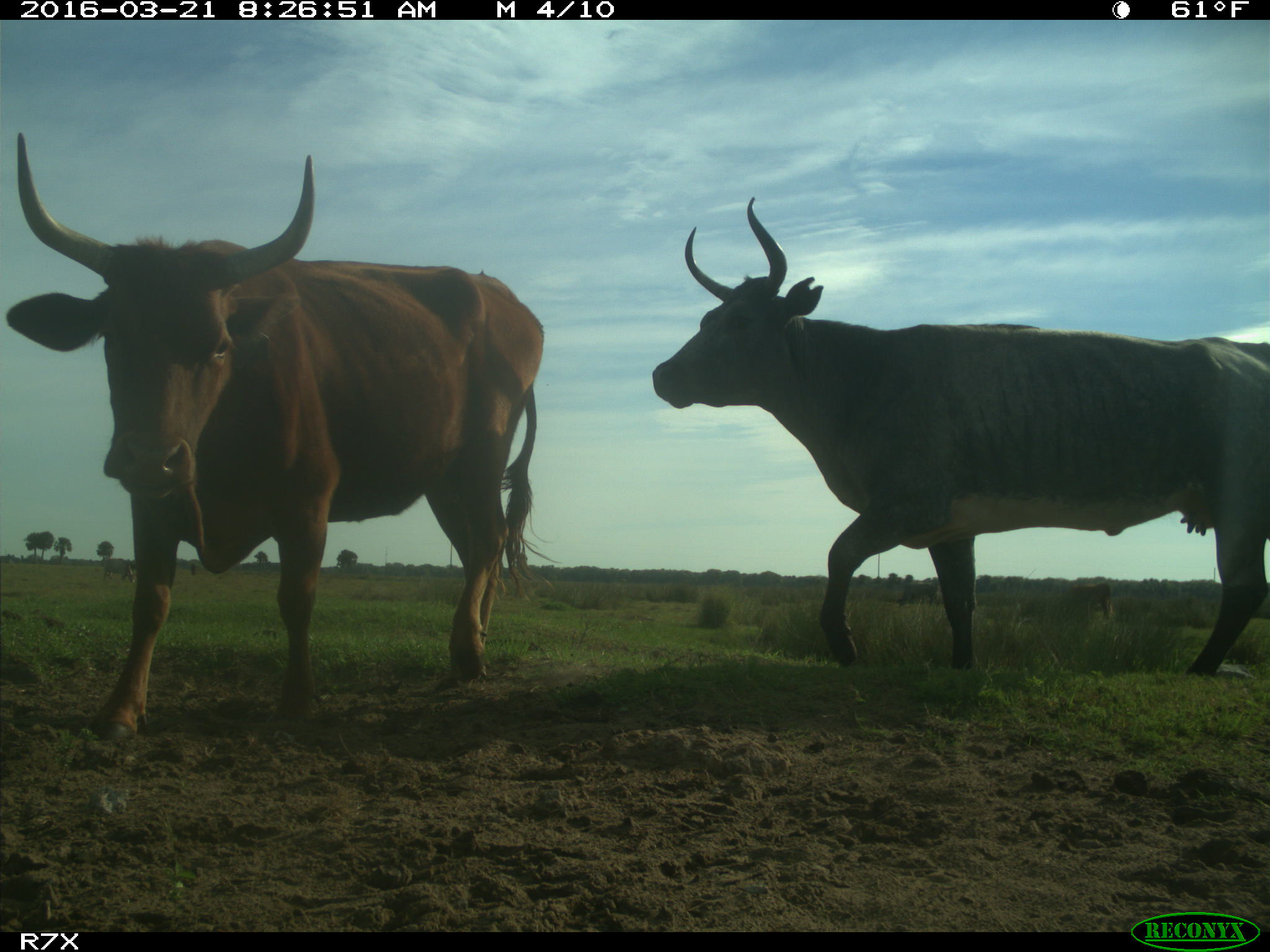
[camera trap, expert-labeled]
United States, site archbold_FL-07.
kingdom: Animalia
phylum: Chordata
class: Mammalia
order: Artiodactyla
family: Bovidae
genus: Bos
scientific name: Bos taurus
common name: domestic cow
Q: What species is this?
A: Bos taurus (domestic cow).